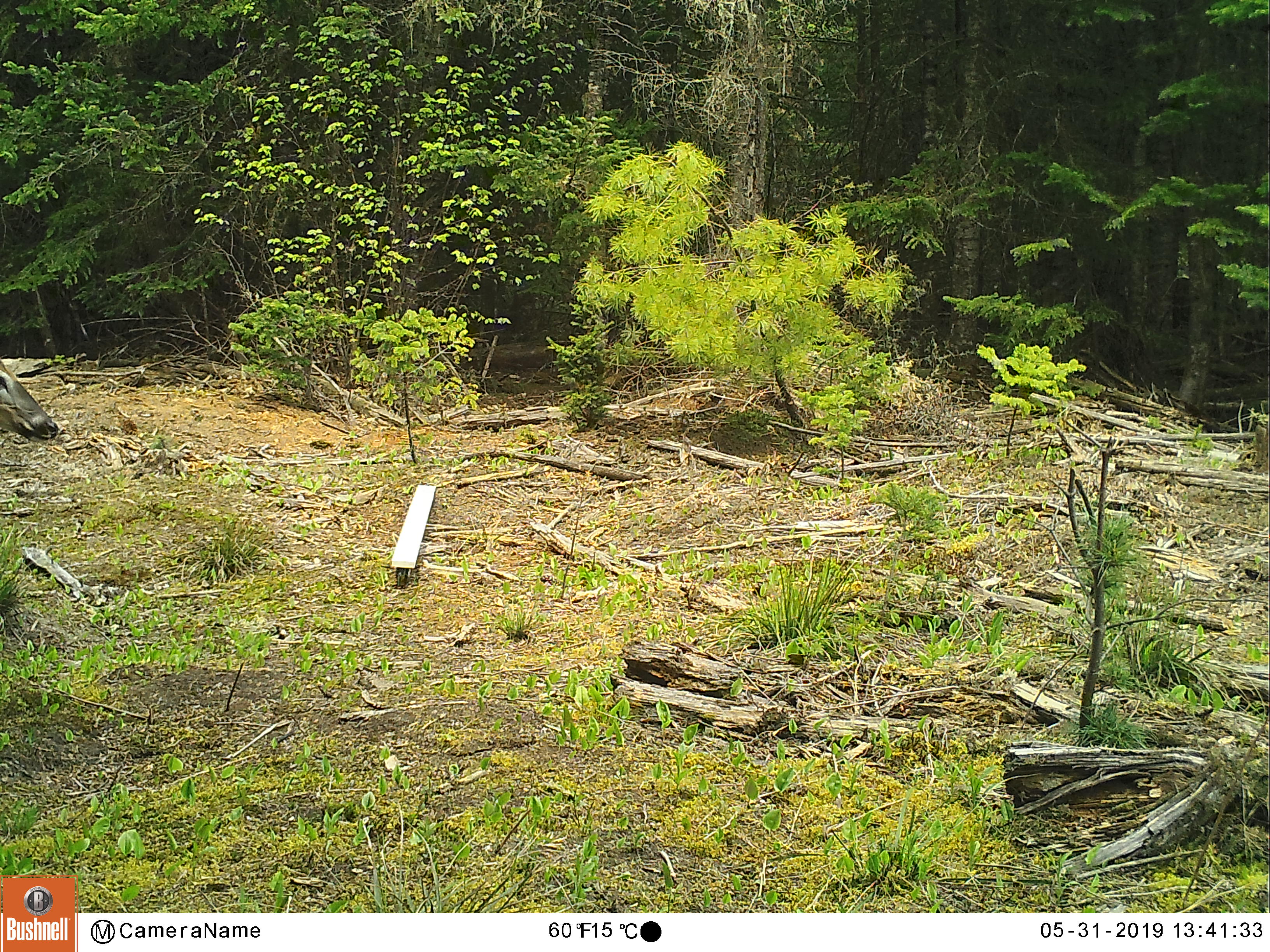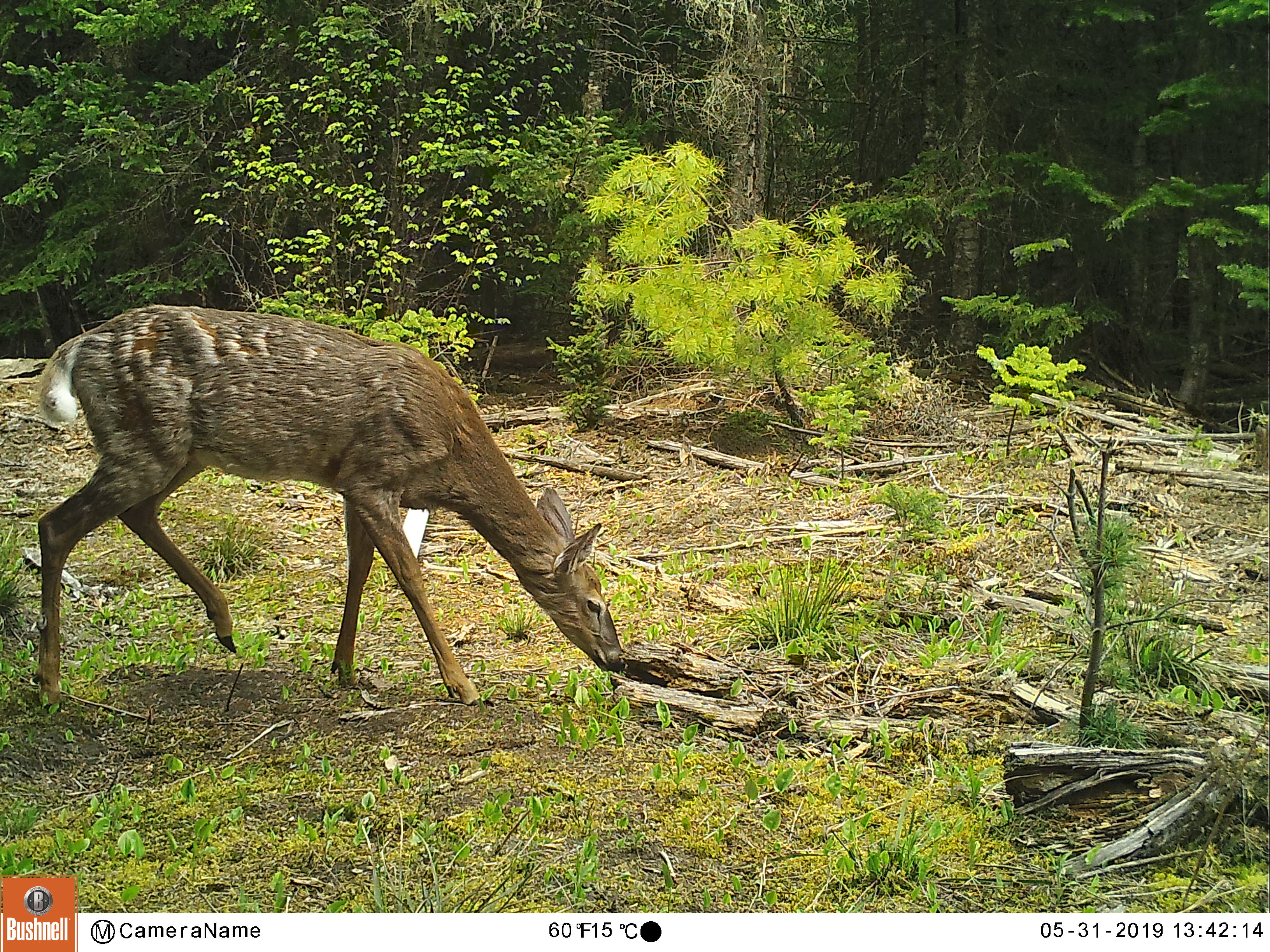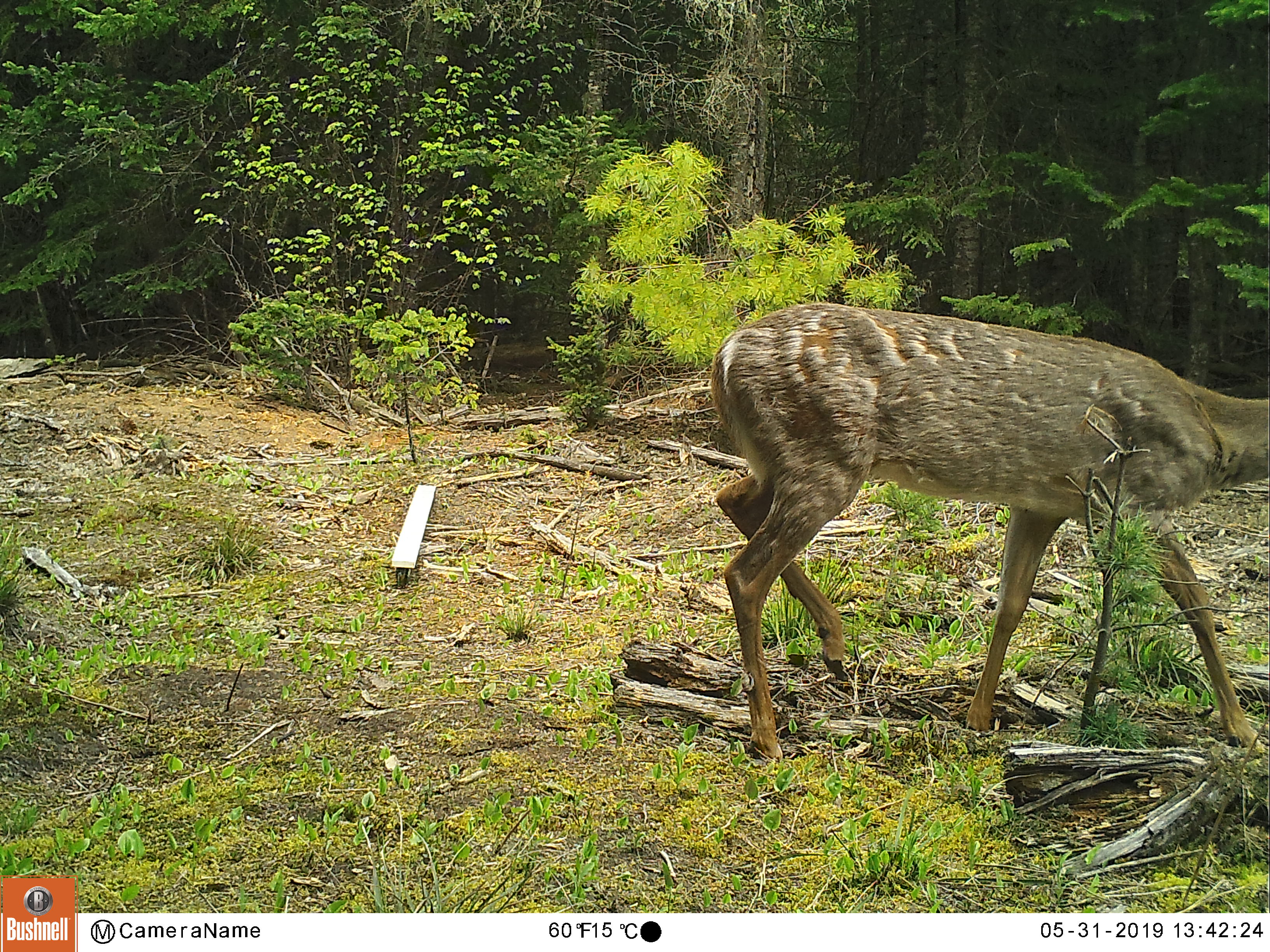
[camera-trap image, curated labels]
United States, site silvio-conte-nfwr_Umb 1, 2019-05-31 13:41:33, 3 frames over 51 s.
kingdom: Animalia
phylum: Chordata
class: Mammalia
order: Artiodactyla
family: Cervidae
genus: Odocoileus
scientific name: Odocoileus virginianus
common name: white-tailed deer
White-tailed deer (Odocoileus virginianus).